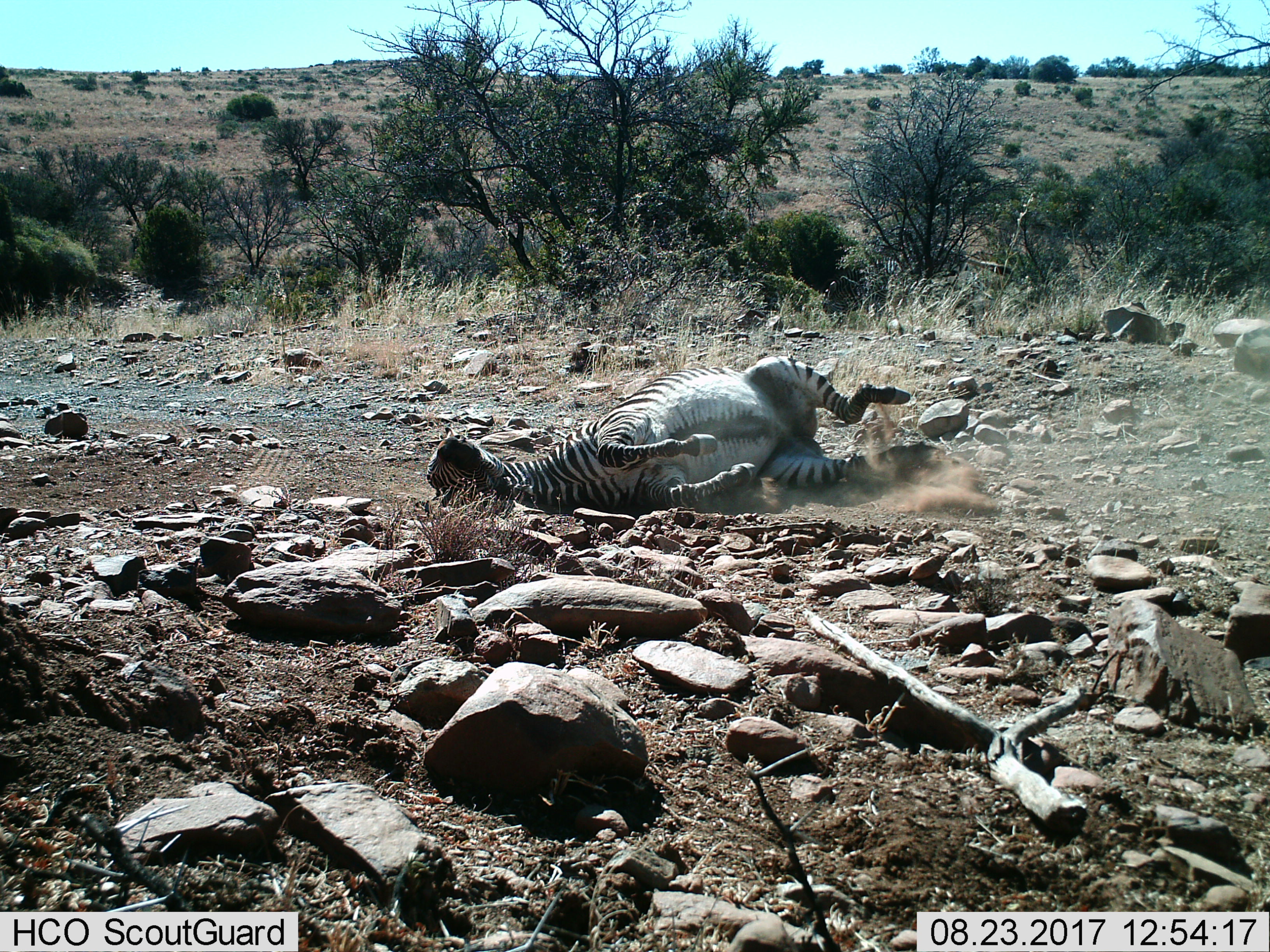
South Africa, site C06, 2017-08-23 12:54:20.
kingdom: Animalia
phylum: Chordata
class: Mammalia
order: Perissodactyla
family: Equidae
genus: Equus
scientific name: Equus zebra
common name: mountain zebra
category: zebramountain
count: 1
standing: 0%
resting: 29%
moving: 43%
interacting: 43%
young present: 0%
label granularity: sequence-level